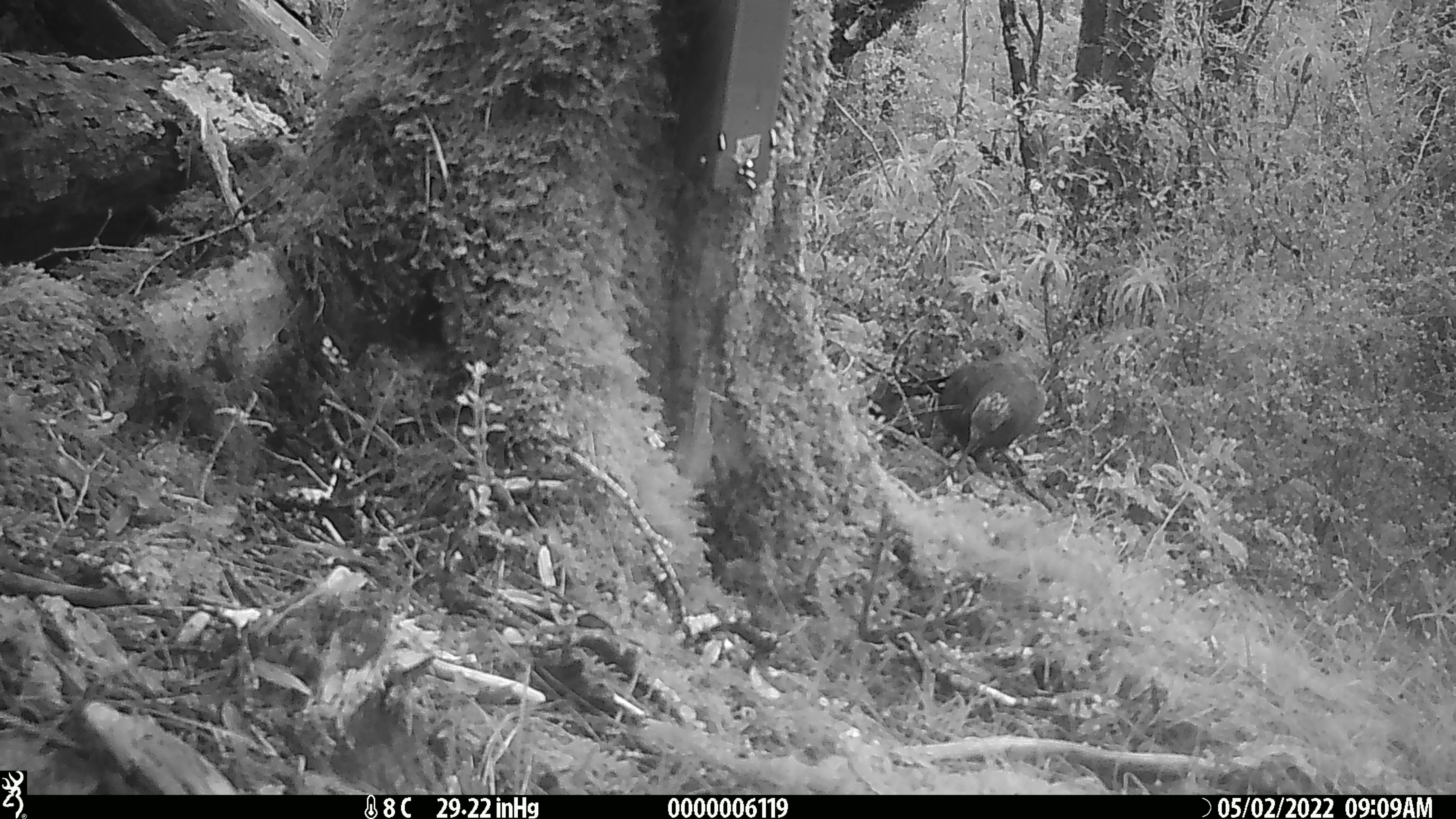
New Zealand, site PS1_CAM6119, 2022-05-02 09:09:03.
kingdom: Animalia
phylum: Chordata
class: Aves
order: Psittaciformes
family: Strigopidae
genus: Nestor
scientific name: Nestor notabilis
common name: kea